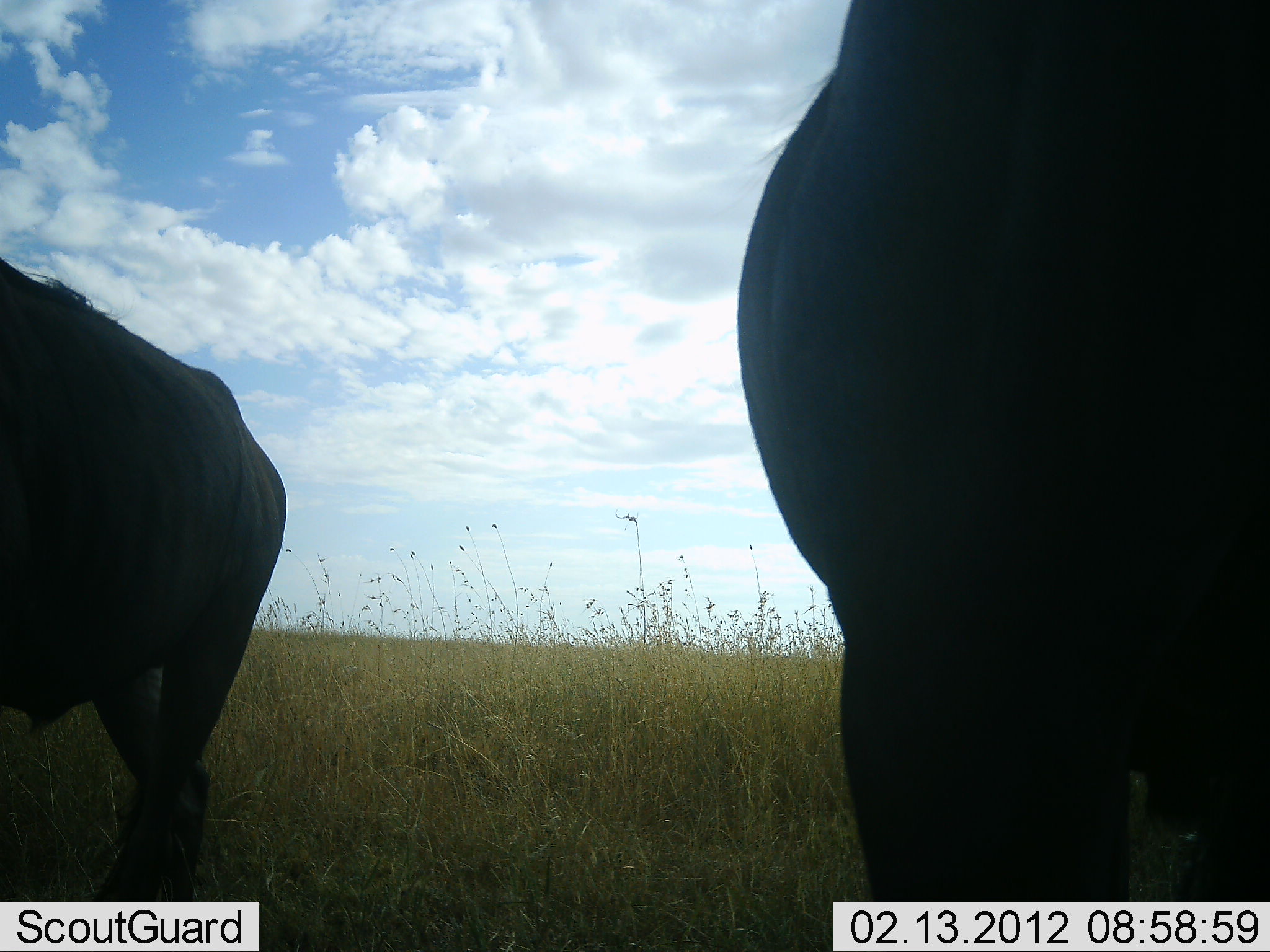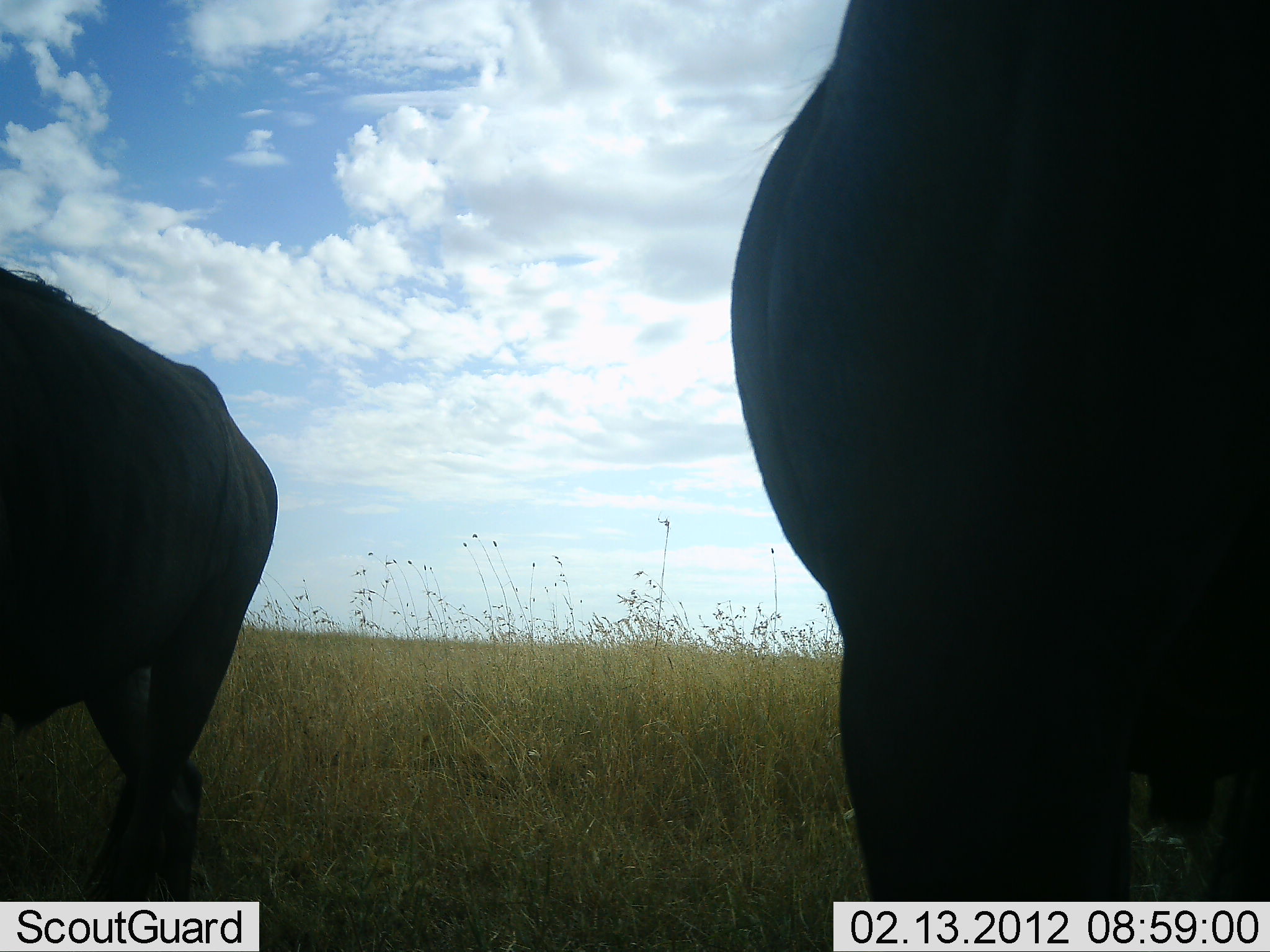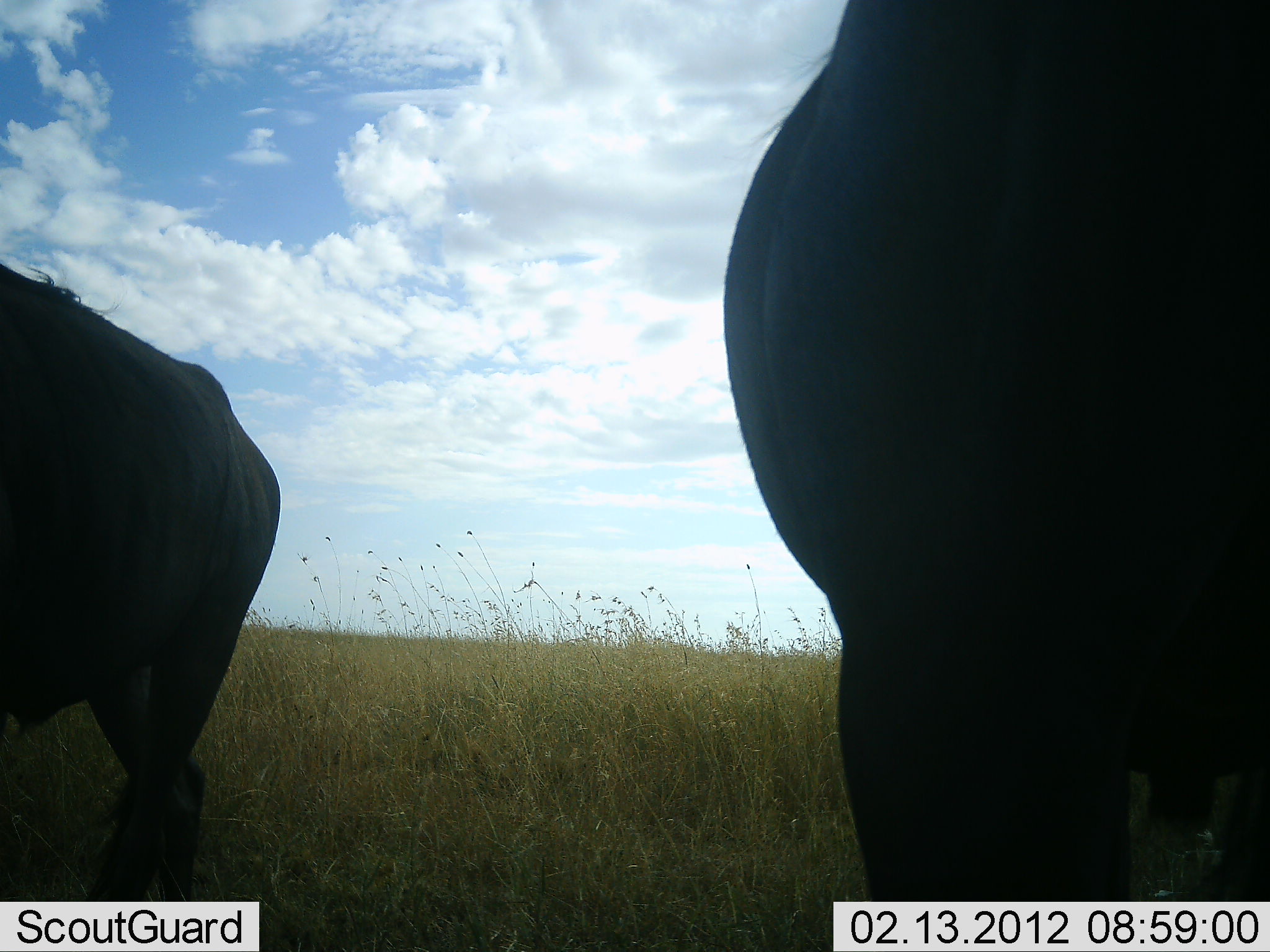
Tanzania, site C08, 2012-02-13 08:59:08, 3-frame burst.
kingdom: Animalia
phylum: Chordata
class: Mammalia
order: Artiodactyla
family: Bovidae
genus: Connochaetes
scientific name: Connochaetes taurinus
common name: blue wildebeest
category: wildebeest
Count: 2.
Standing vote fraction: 90%.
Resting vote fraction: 5%.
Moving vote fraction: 10%.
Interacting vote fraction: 0%.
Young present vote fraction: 0%.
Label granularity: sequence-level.